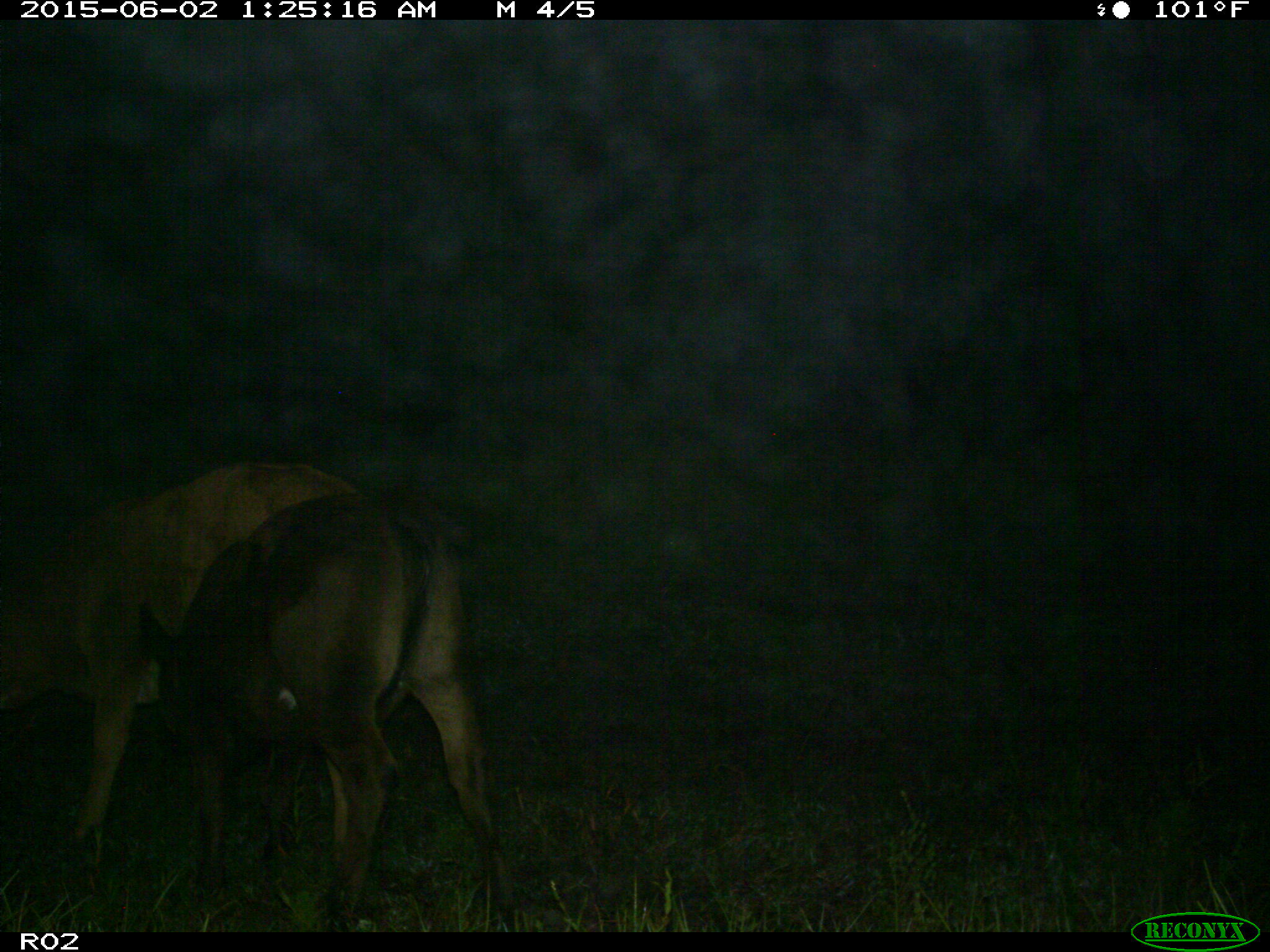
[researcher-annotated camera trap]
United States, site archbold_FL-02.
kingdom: Animalia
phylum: Chordata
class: Mammalia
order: Artiodactyla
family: Bovidae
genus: Bos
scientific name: Bos taurus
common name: domestic cow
Bos taurus (domestic cow).